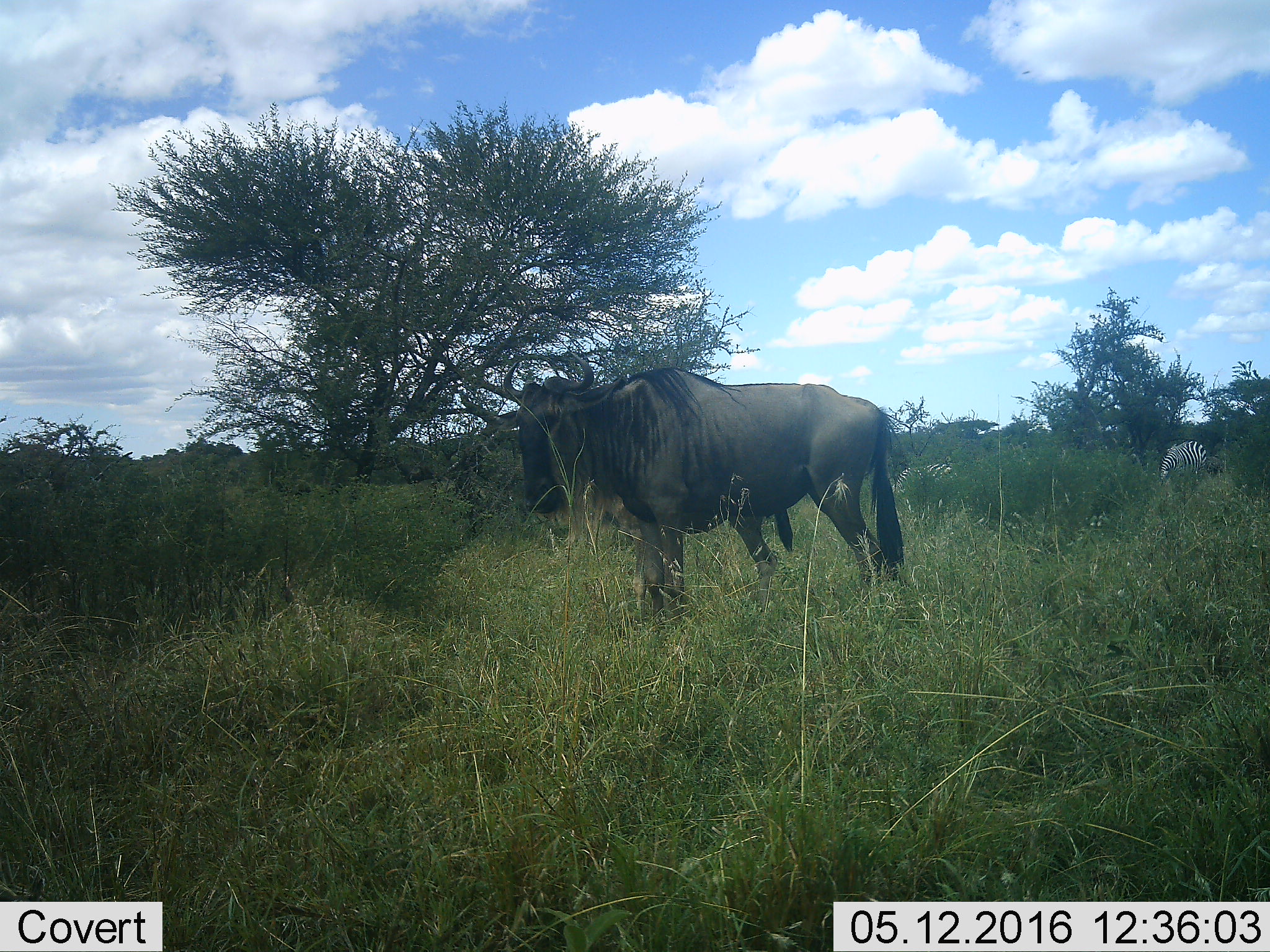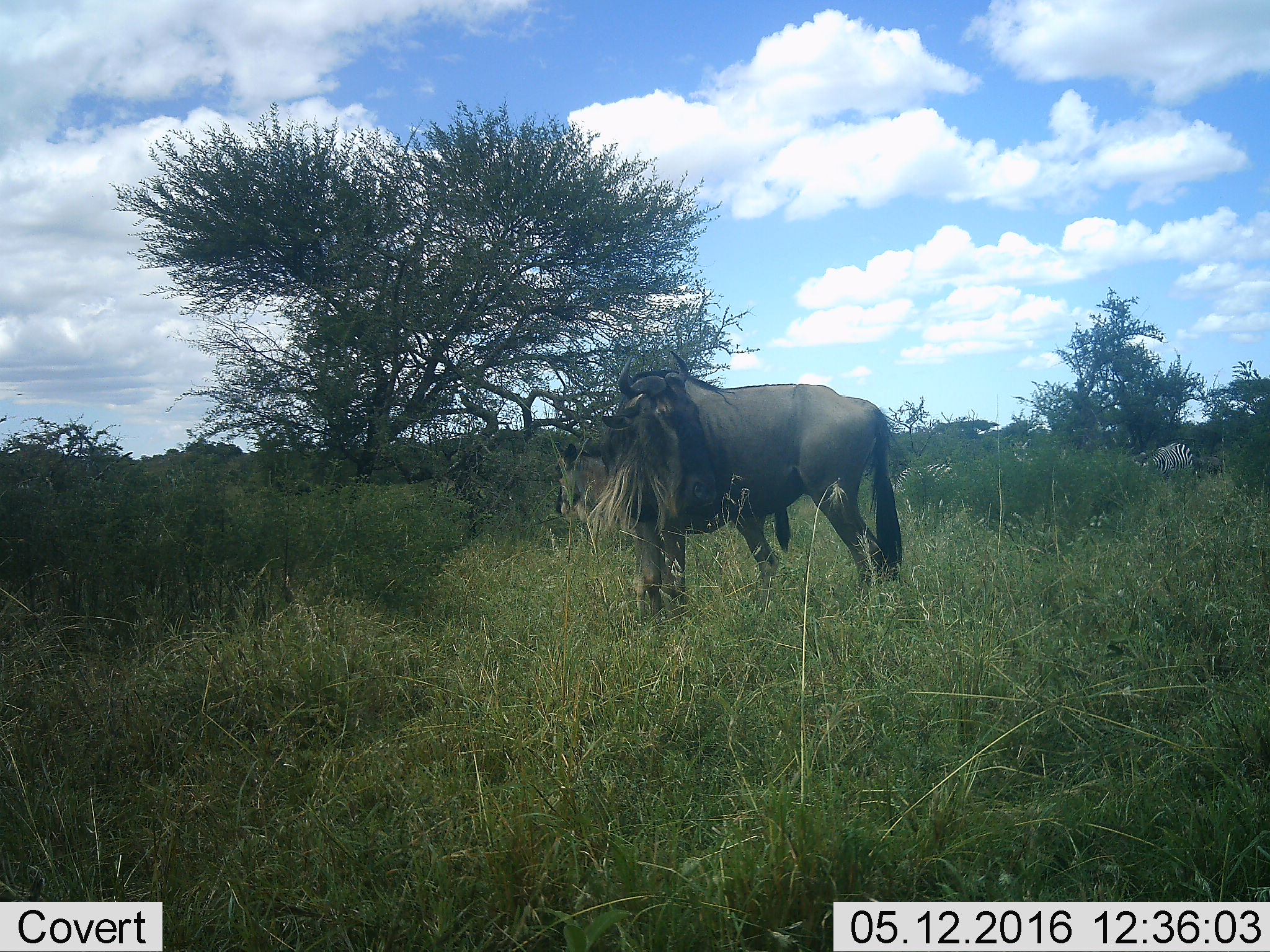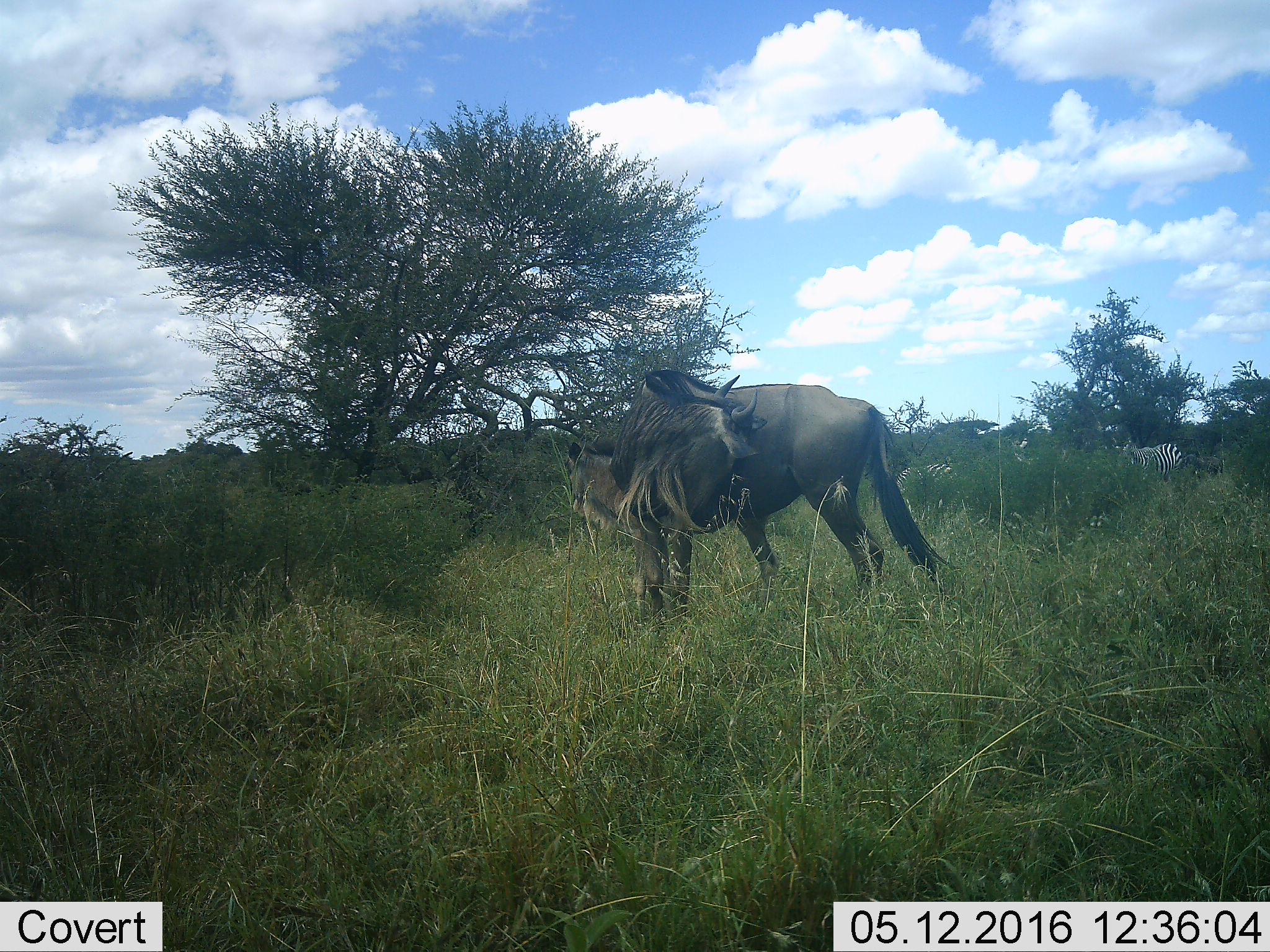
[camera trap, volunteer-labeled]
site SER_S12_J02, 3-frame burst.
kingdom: Animalia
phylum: Chordata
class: Mammalia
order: Artiodactyla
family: Bovidae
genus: Connochaetes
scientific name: Connochaetes taurinus taurinus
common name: blue wildebeest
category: wildebeestblue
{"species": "wildebeestblue (blue wildebeest) (Connochaetes taurinus taurinus)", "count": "1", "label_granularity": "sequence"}